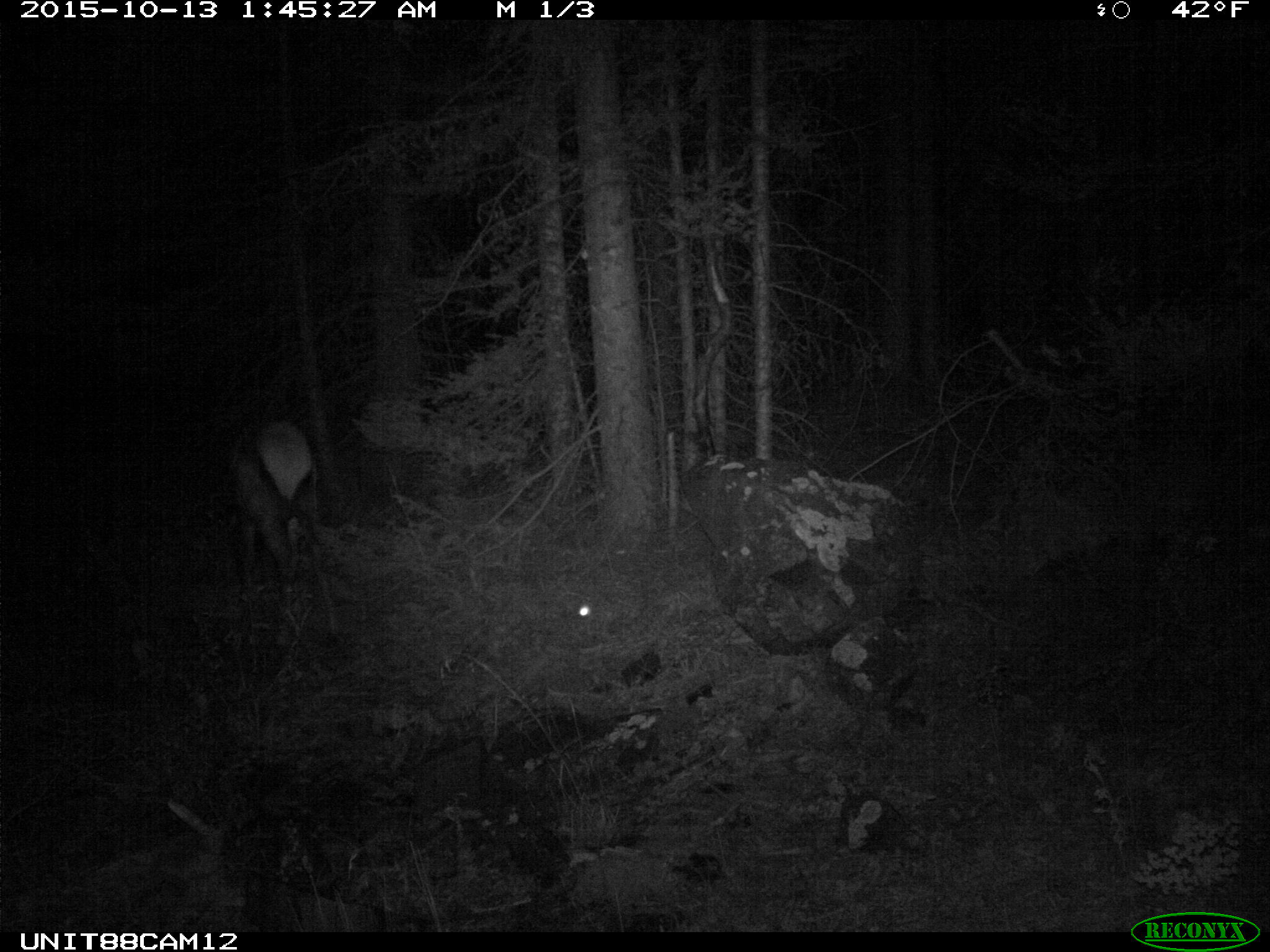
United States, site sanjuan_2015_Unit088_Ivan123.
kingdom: Animalia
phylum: Chordata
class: Mammalia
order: Artiodactyla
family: Cervidae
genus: Cervus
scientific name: Cervus elaphus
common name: red deer